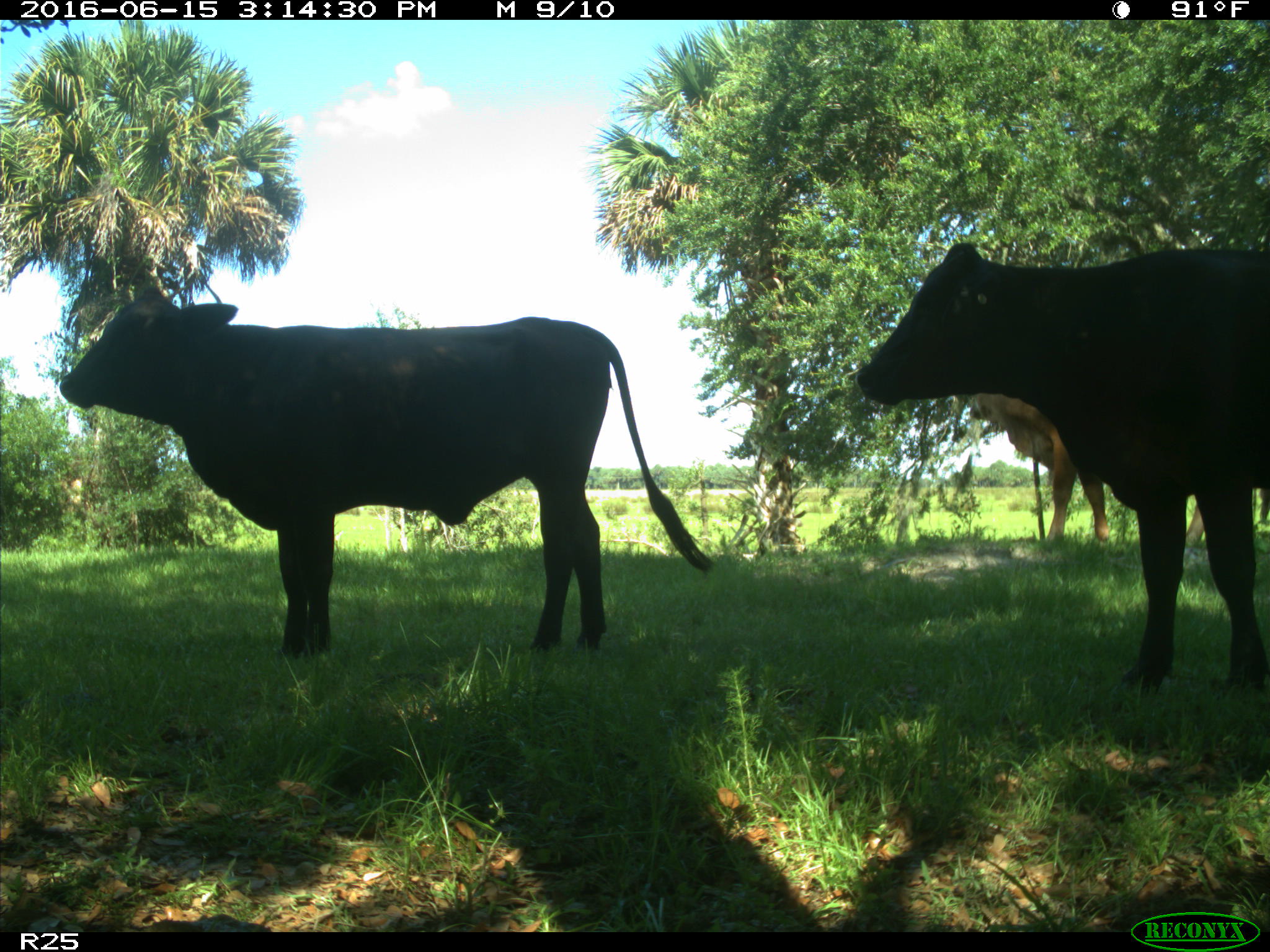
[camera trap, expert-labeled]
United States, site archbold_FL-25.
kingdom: Animalia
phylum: Chordata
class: Mammalia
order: Artiodactyla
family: Bovidae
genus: Bos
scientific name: Bos taurus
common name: domestic cow